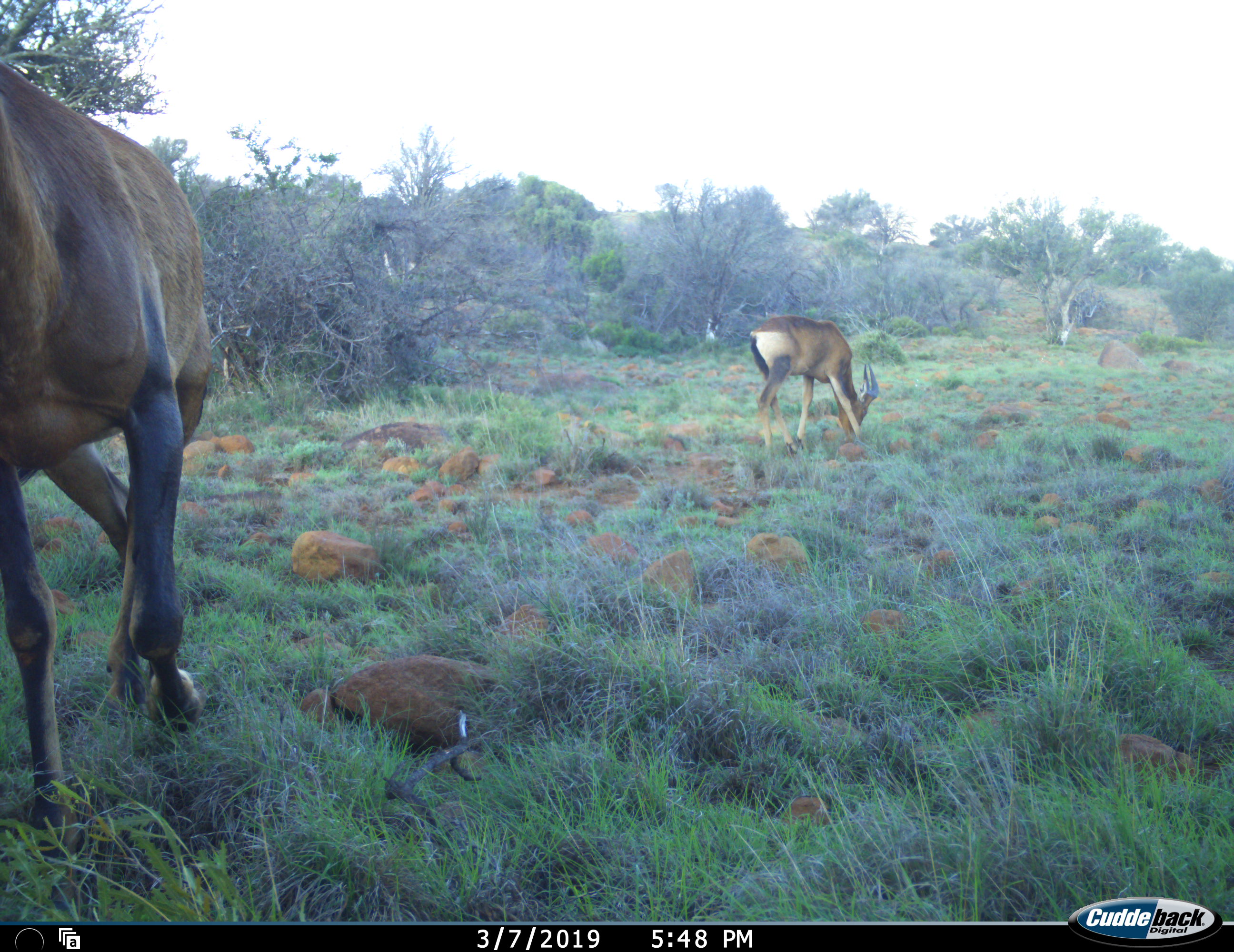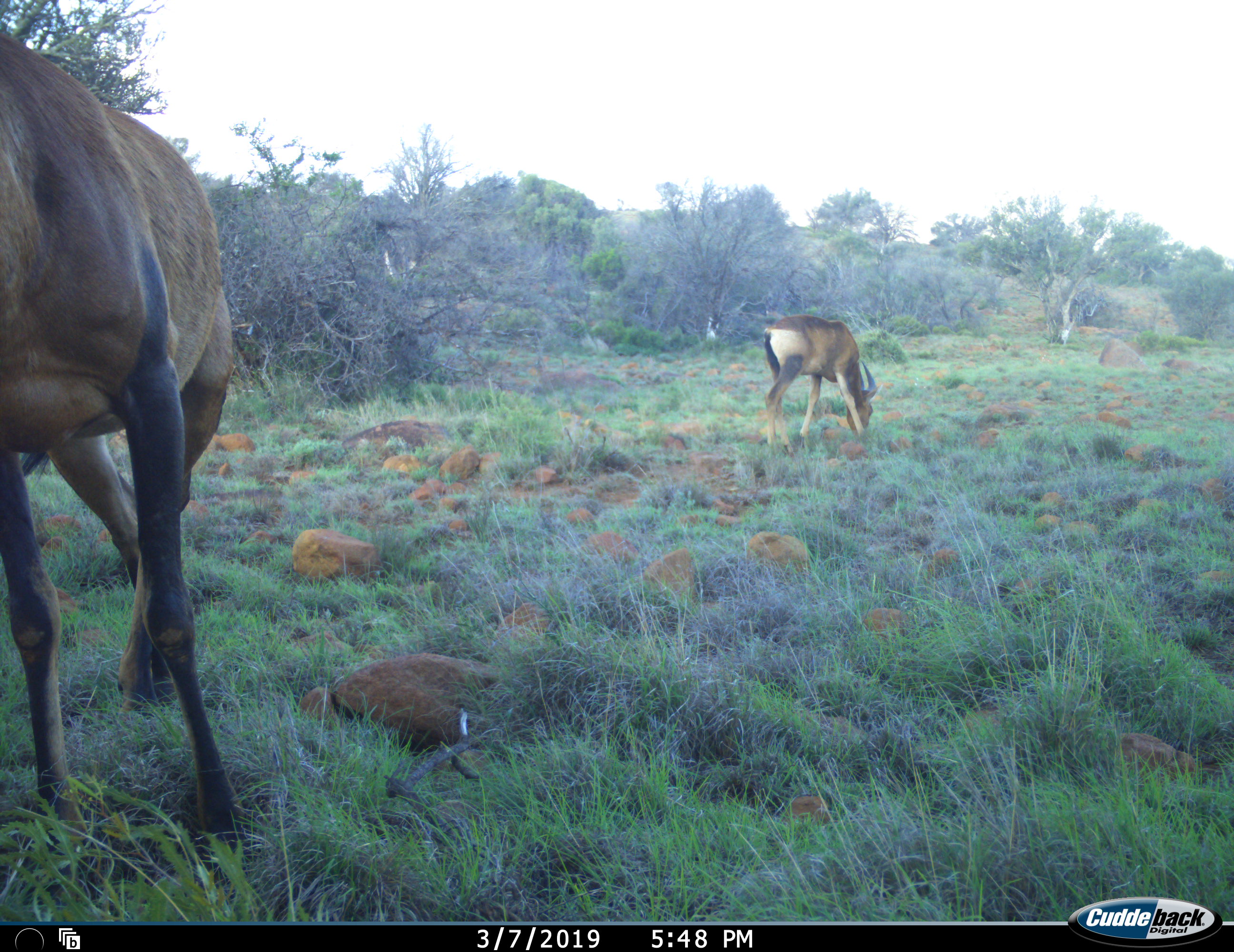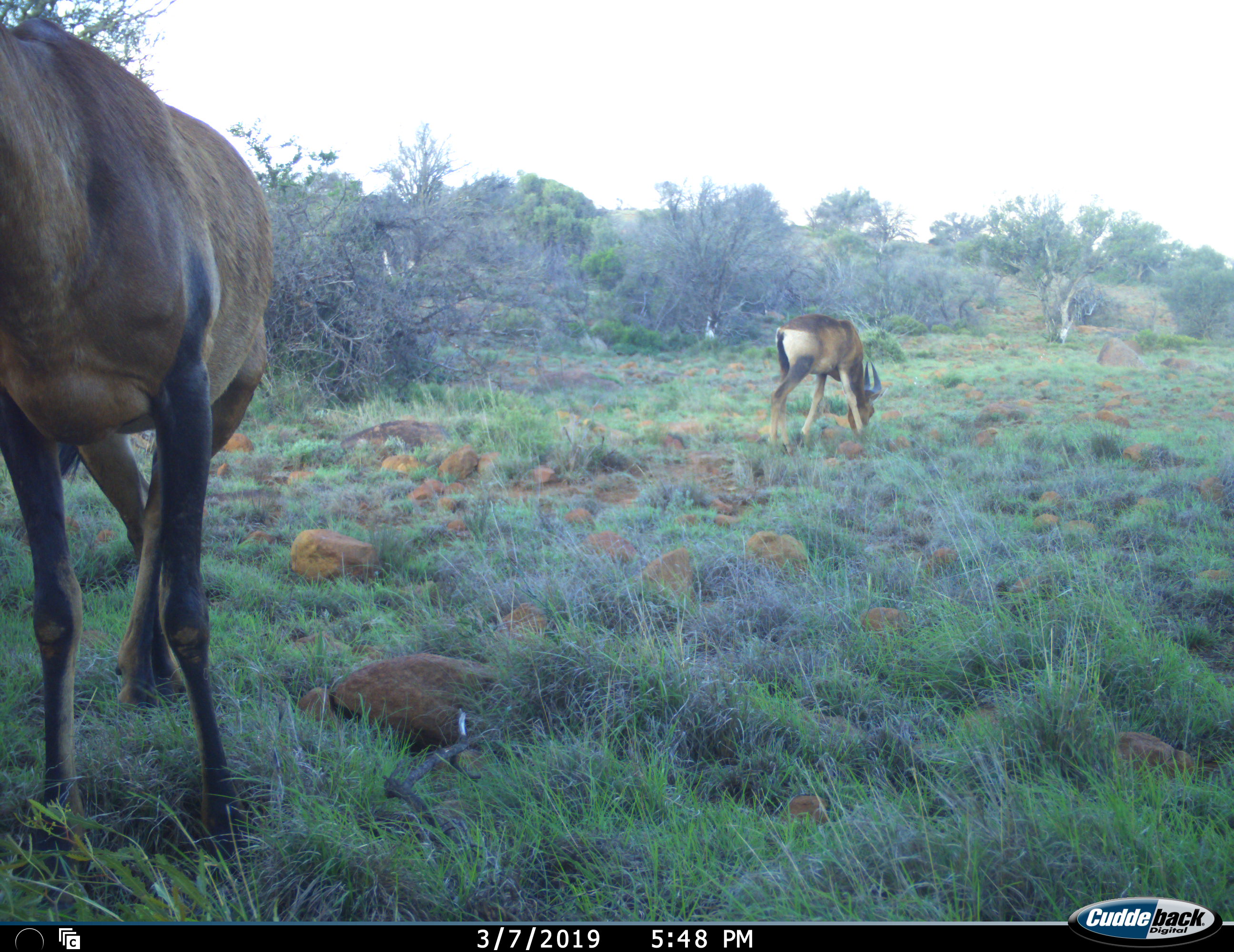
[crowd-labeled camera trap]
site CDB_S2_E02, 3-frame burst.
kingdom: Animalia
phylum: Chordata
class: Mammalia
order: Artiodactyla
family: Bovidae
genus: Alcelaphus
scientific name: Alcelaphus buselaphus caama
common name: red hartebeest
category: hartebeestred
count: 2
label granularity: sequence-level